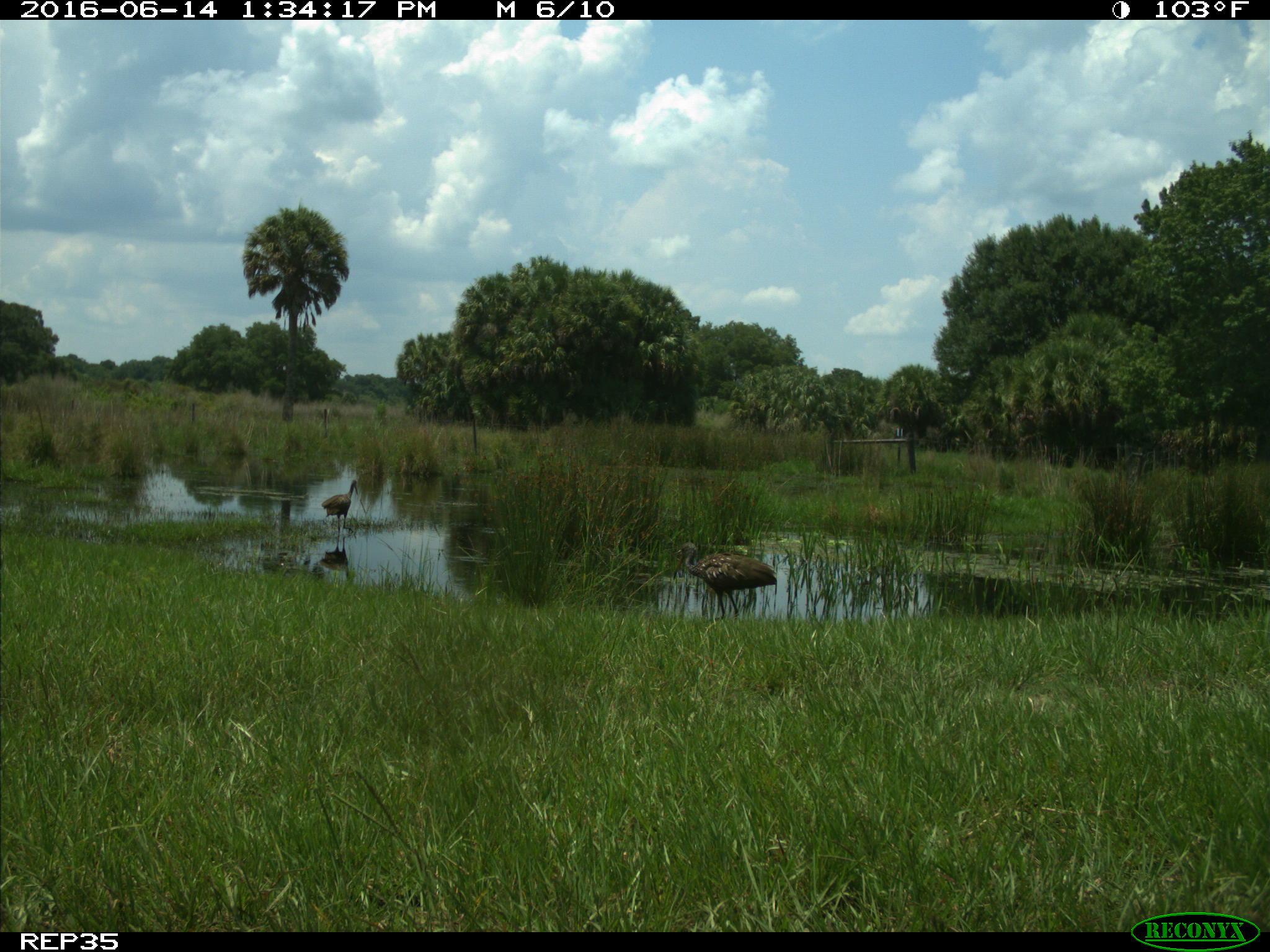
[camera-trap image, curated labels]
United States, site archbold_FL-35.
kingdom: Animalia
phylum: Chordata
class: Aves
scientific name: Aves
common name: birds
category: unidentified bird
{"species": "unidentified bird (birds) (Aves)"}